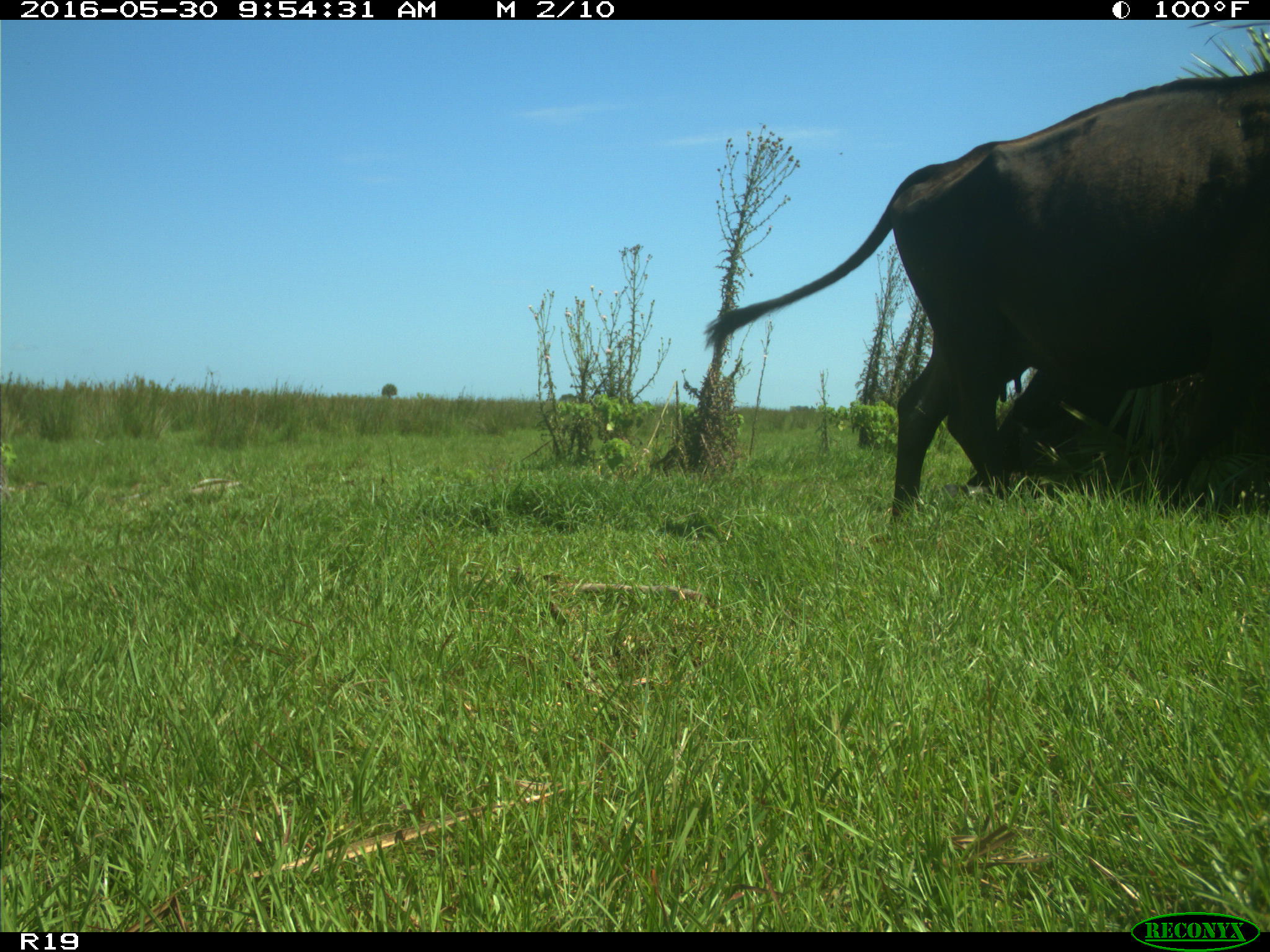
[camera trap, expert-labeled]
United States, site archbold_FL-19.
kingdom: Animalia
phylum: Chordata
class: Mammalia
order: Artiodactyla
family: Bovidae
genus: Bos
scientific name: Bos taurus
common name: domestic cow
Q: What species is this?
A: Bos taurus (domestic cow).